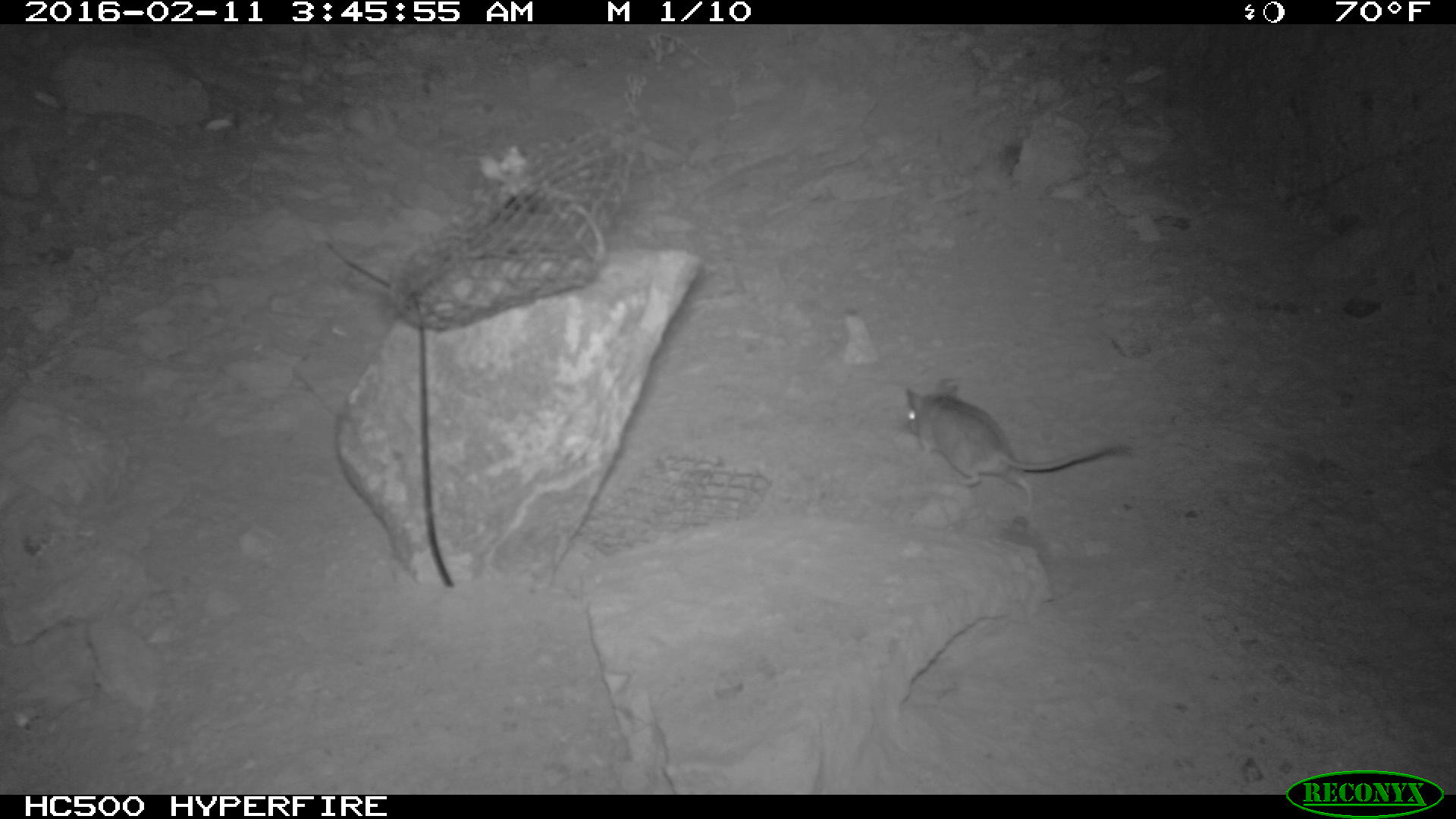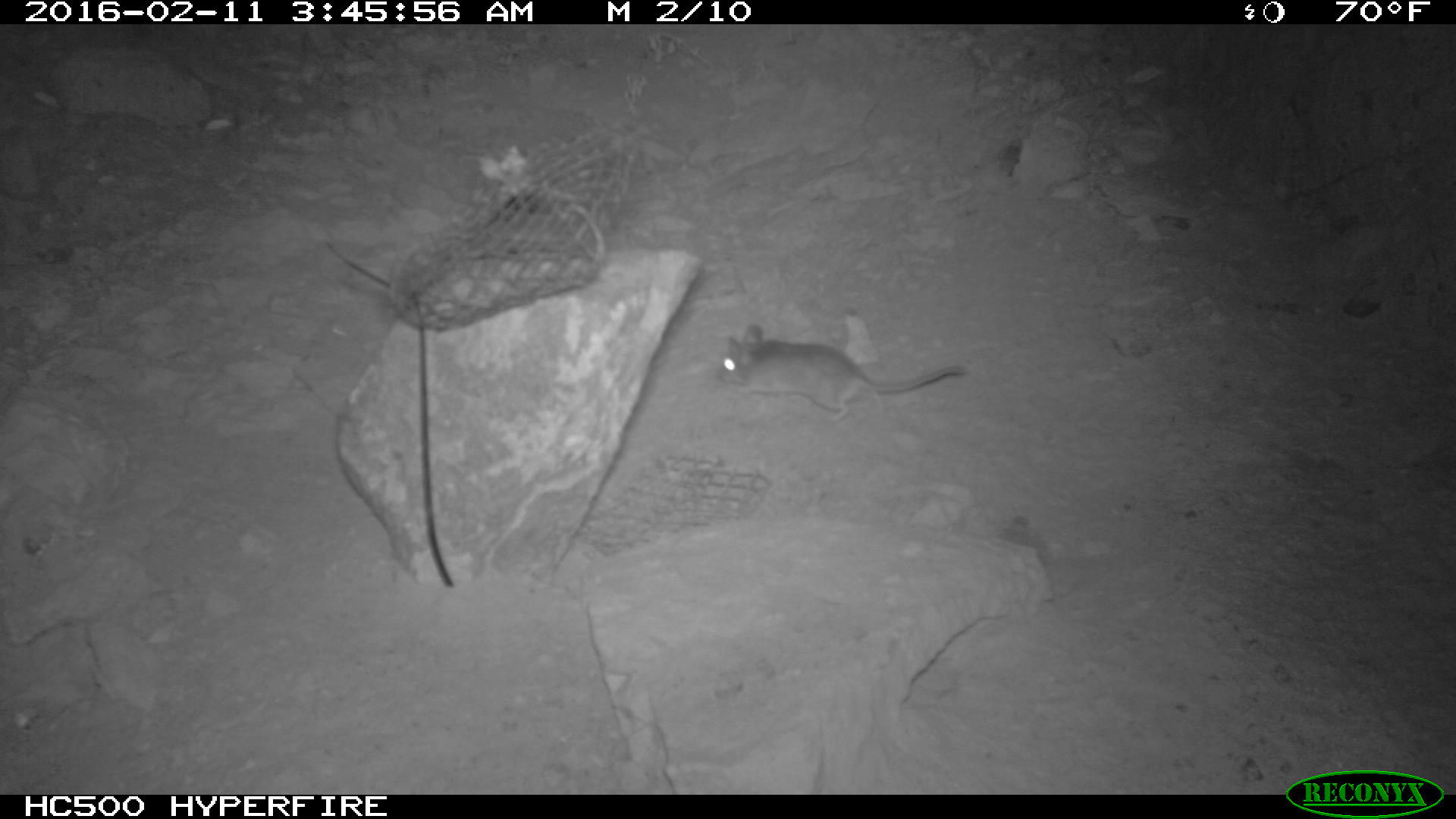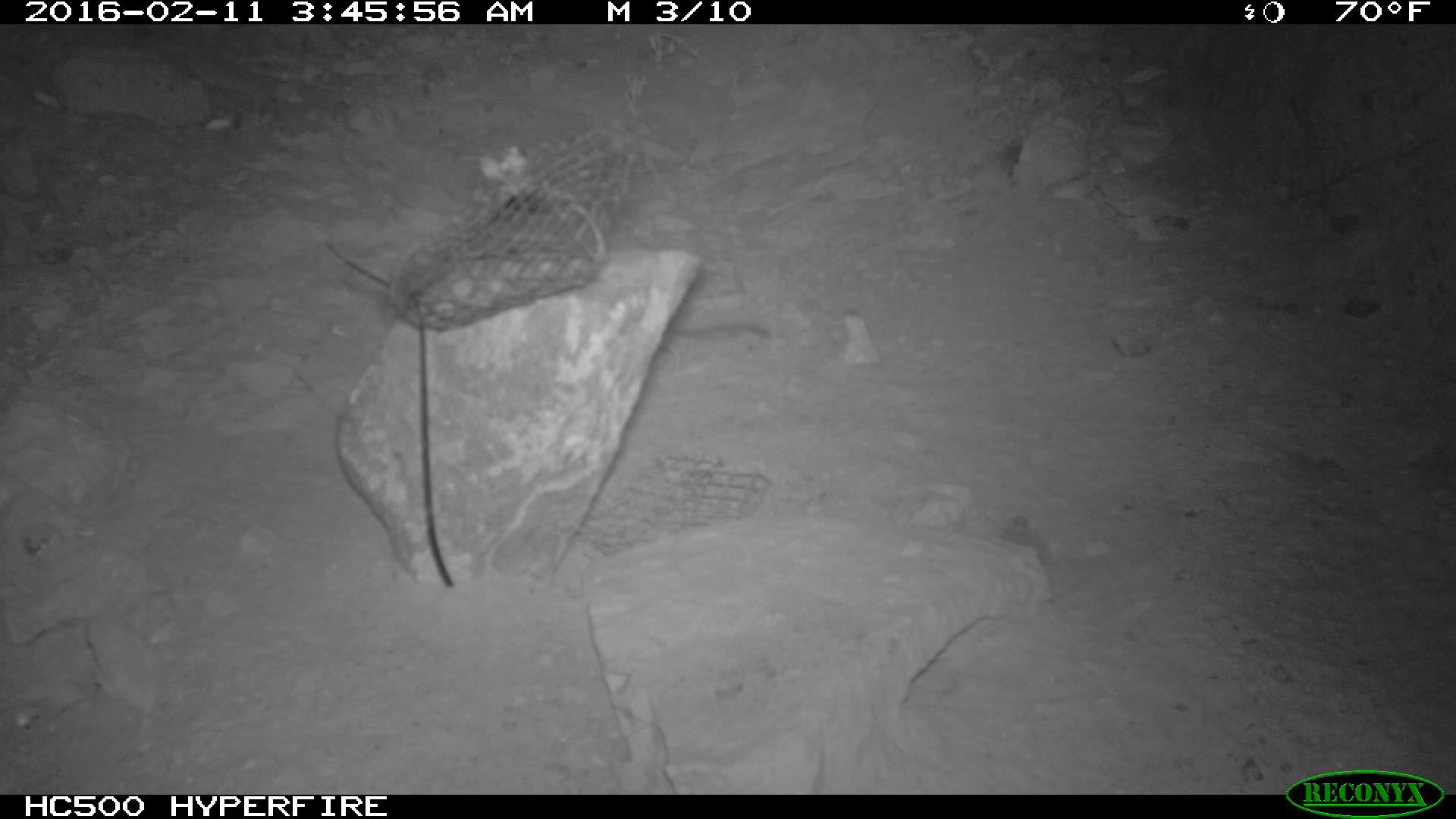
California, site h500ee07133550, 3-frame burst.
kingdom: Animalia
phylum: Chordata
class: Mammalia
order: Rodentia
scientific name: Rodentia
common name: rodent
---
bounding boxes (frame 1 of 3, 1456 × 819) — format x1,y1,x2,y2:
rodent: 902,377,1134,502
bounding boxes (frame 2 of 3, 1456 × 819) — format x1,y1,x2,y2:
rodent: 713,322,965,425